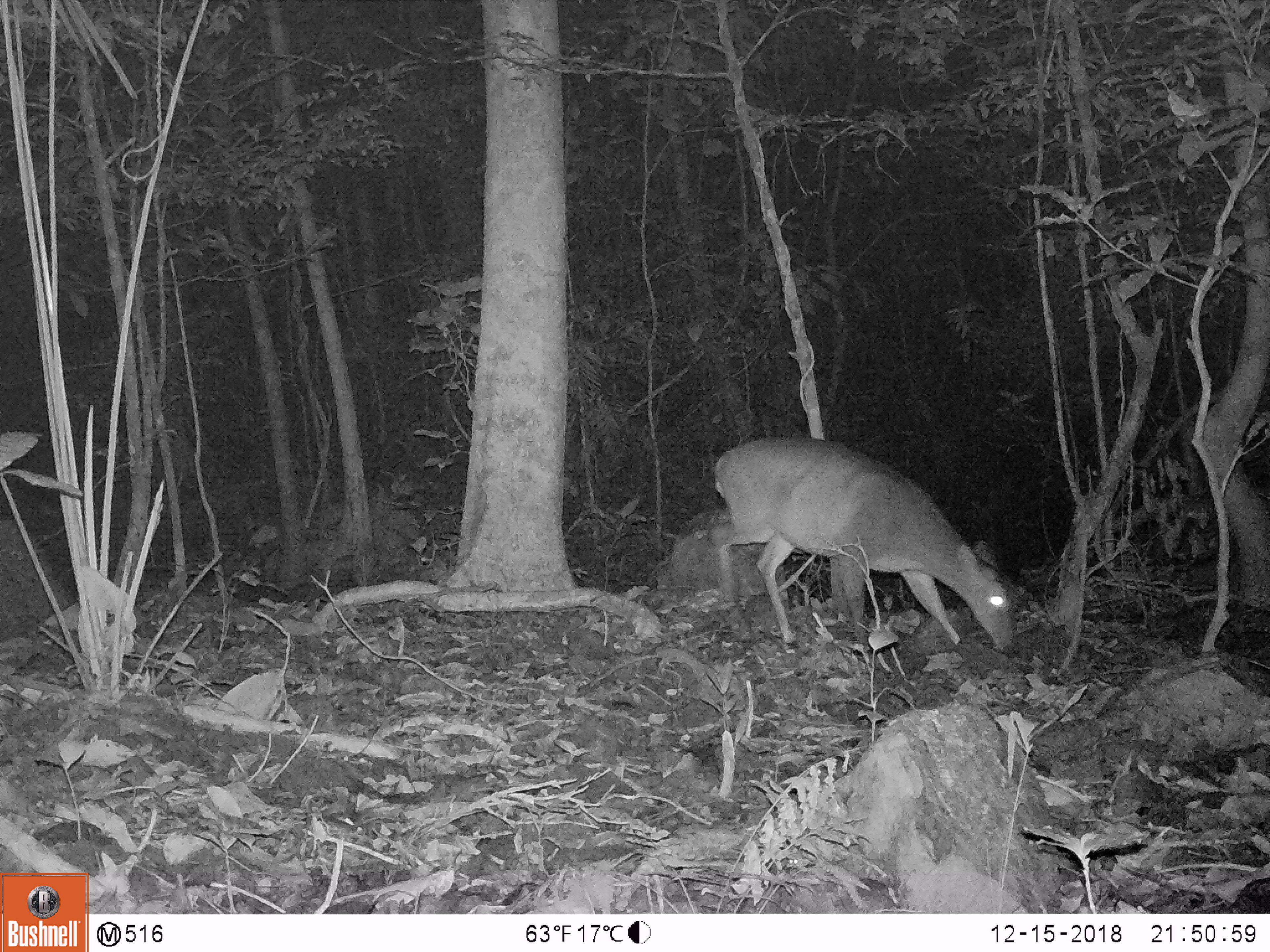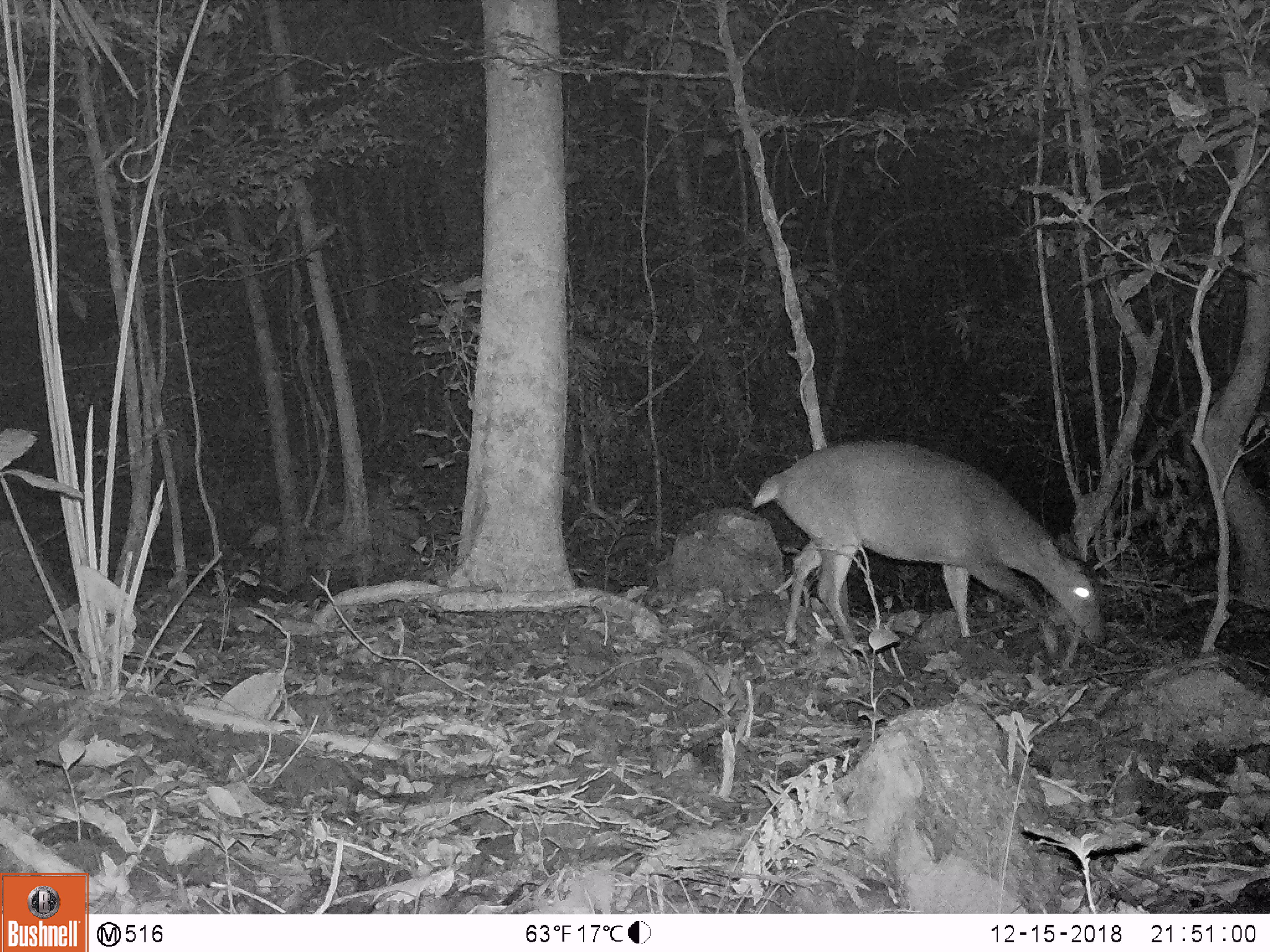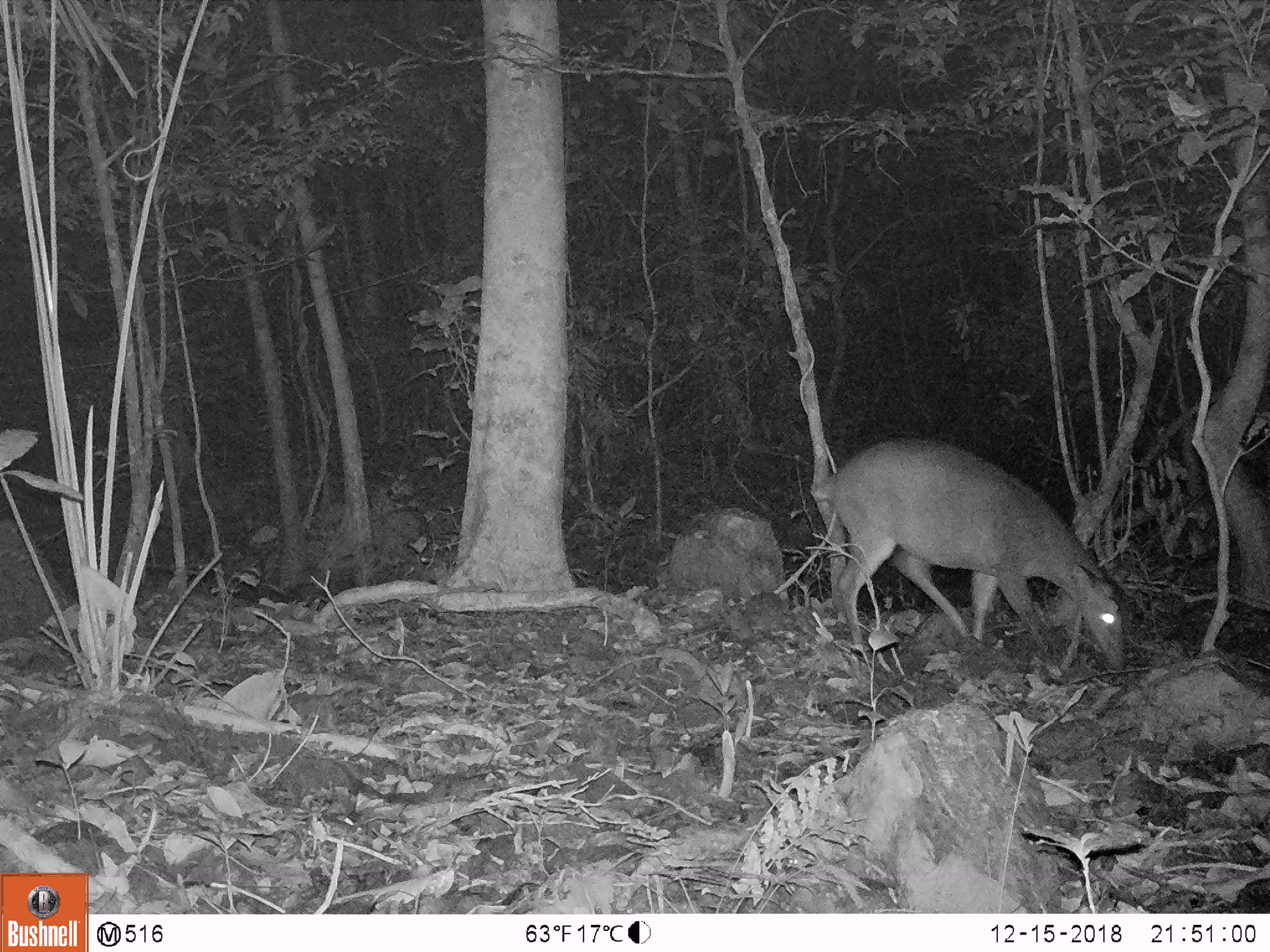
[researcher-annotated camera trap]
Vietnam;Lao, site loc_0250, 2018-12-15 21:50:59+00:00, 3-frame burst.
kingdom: Animalia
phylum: Chordata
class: Mammalia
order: Artiodactyla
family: Cervidae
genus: Muntiacus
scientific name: Muntiacus vuquangensis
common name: large-antlered muntjac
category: large antlered muntjac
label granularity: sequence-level